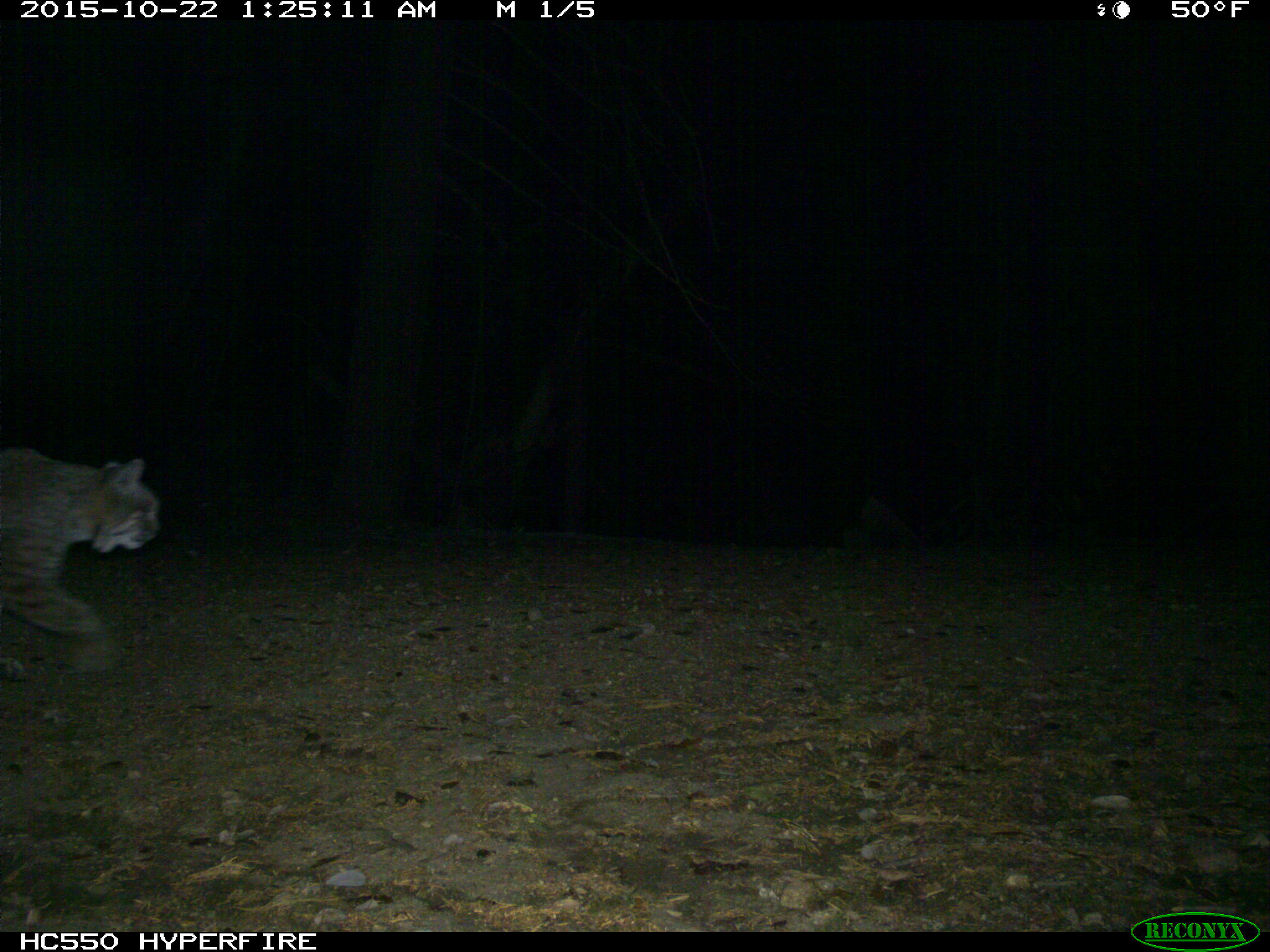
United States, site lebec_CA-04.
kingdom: Animalia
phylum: Chordata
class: Mammalia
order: Carnivora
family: Felidae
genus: Lynx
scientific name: Lynx rufus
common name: bobcat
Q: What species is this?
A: Lynx rufus (bobcat).